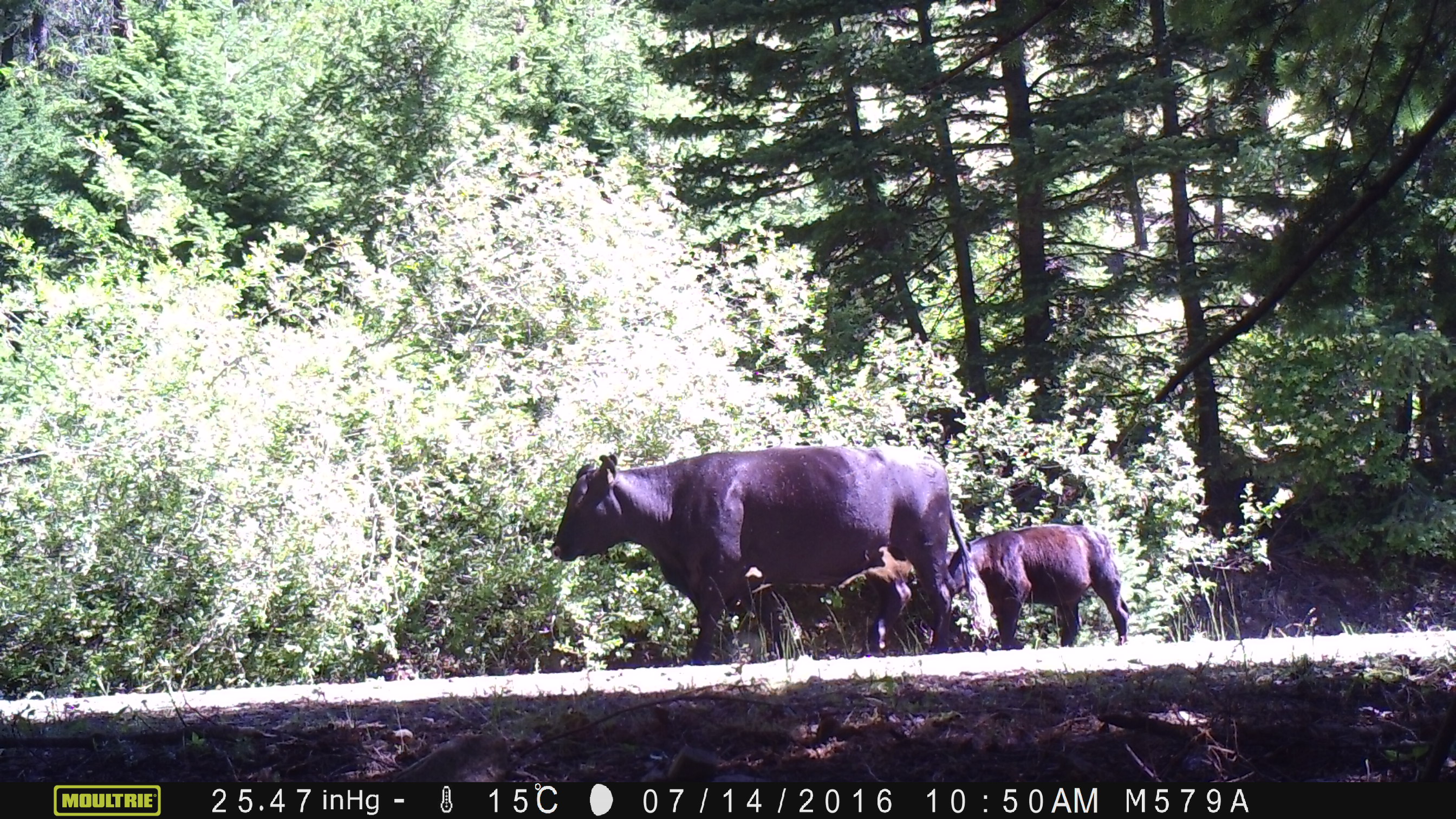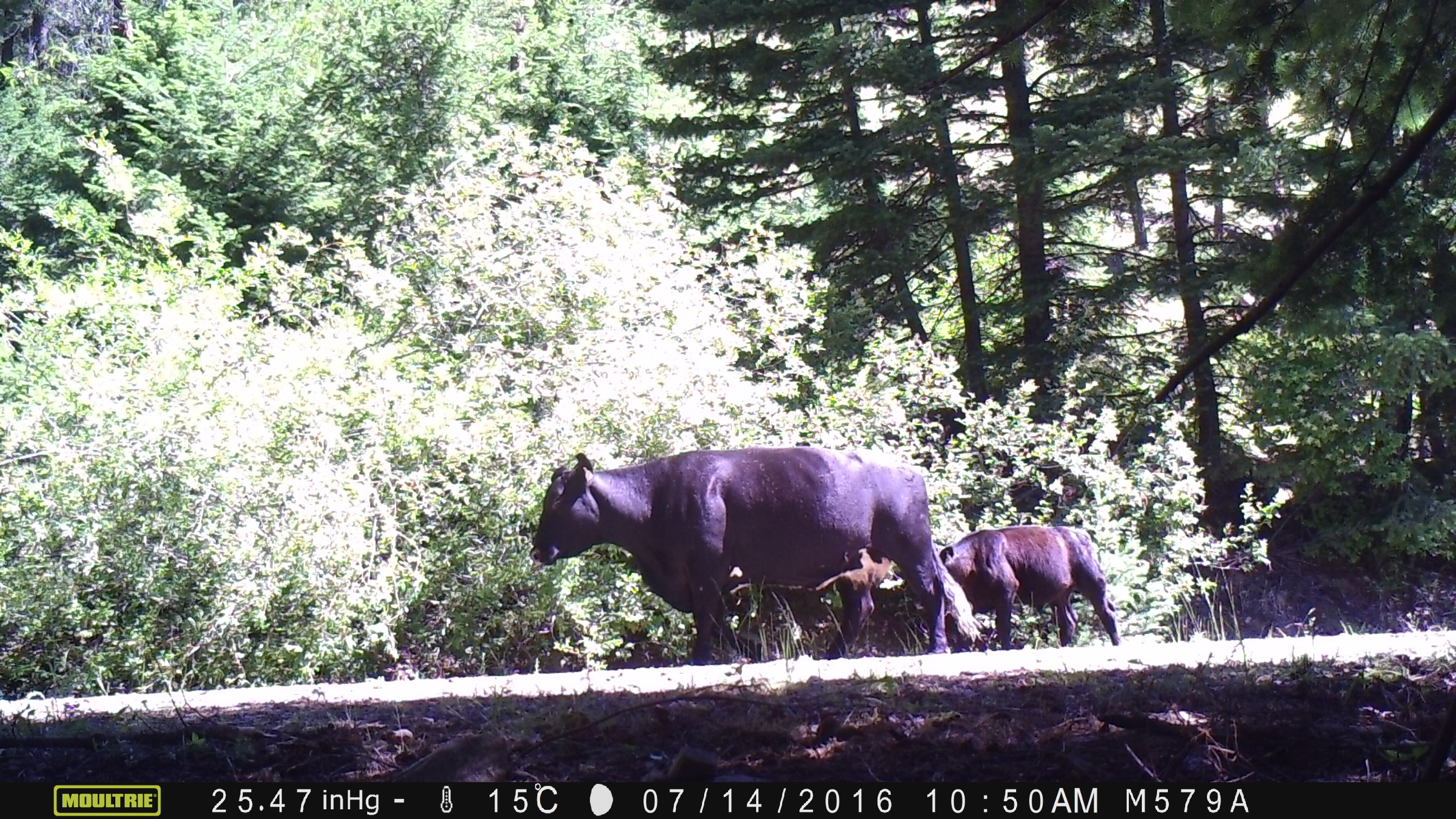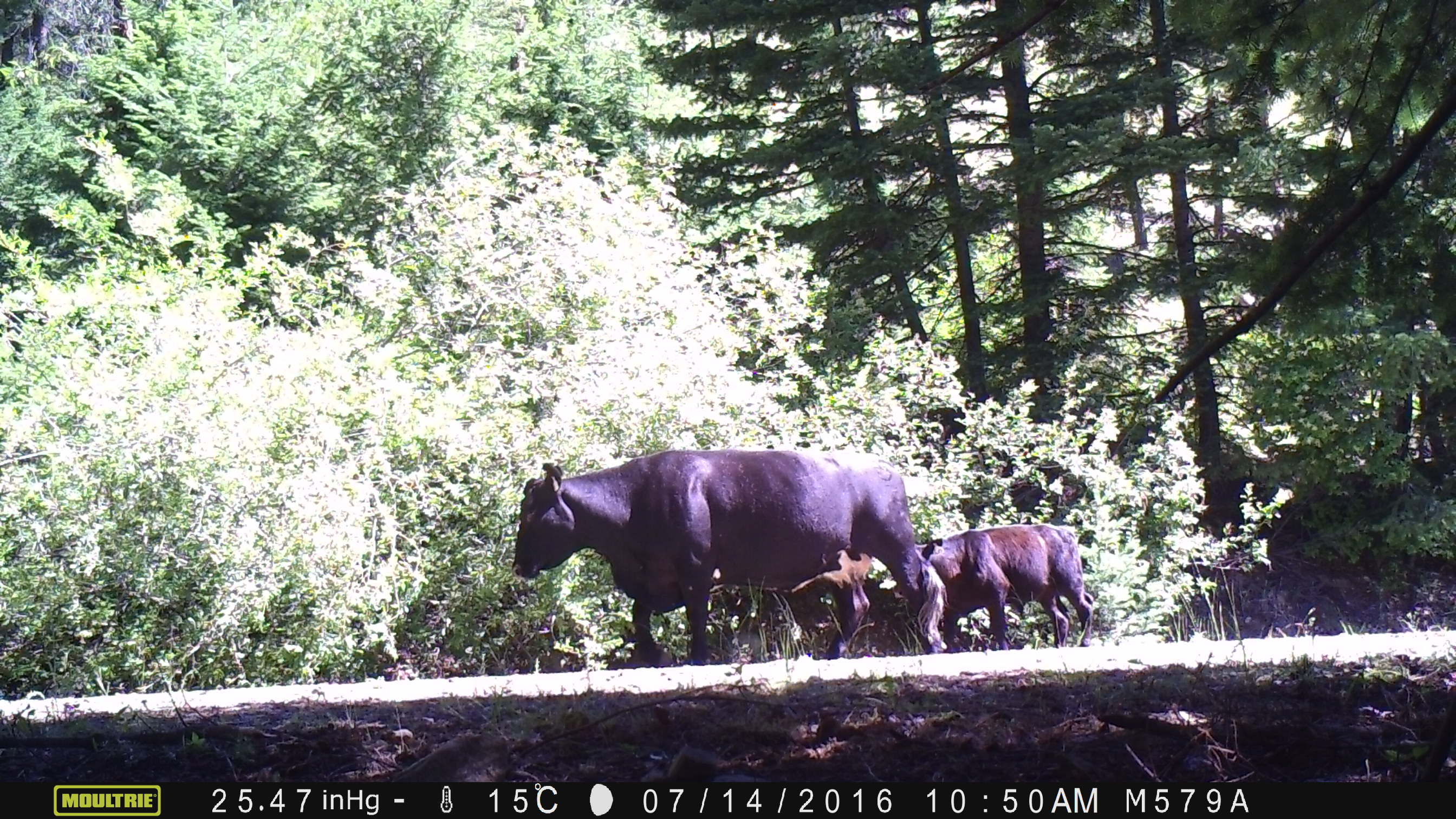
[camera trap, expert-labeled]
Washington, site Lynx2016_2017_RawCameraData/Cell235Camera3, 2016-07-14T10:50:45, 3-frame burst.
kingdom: Animalia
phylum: Chordata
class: Mammalia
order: Artiodactyla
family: Bovidae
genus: Bos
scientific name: Bos taurus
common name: domestic cattle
Domestic cattle (Bos taurus). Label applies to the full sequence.